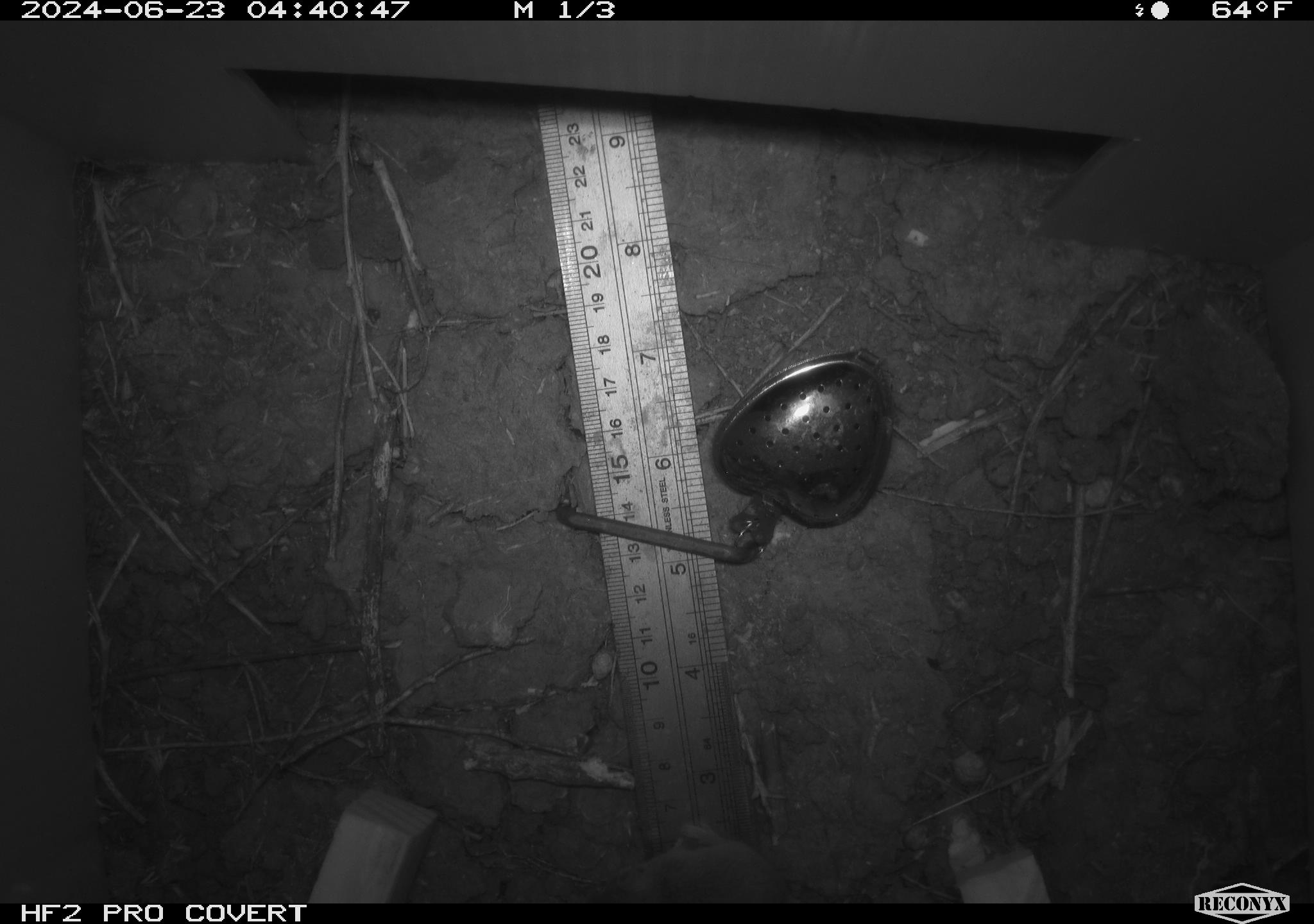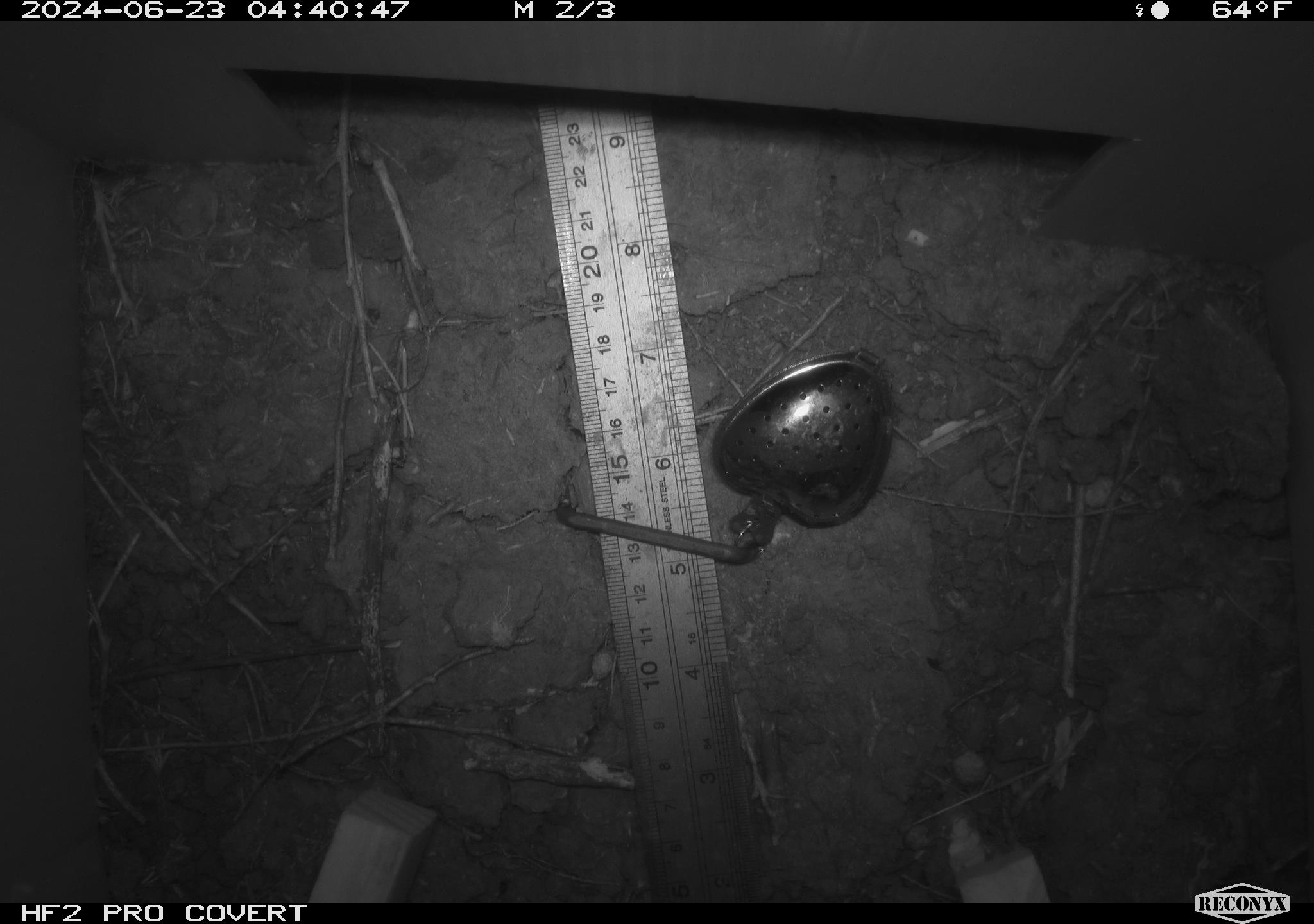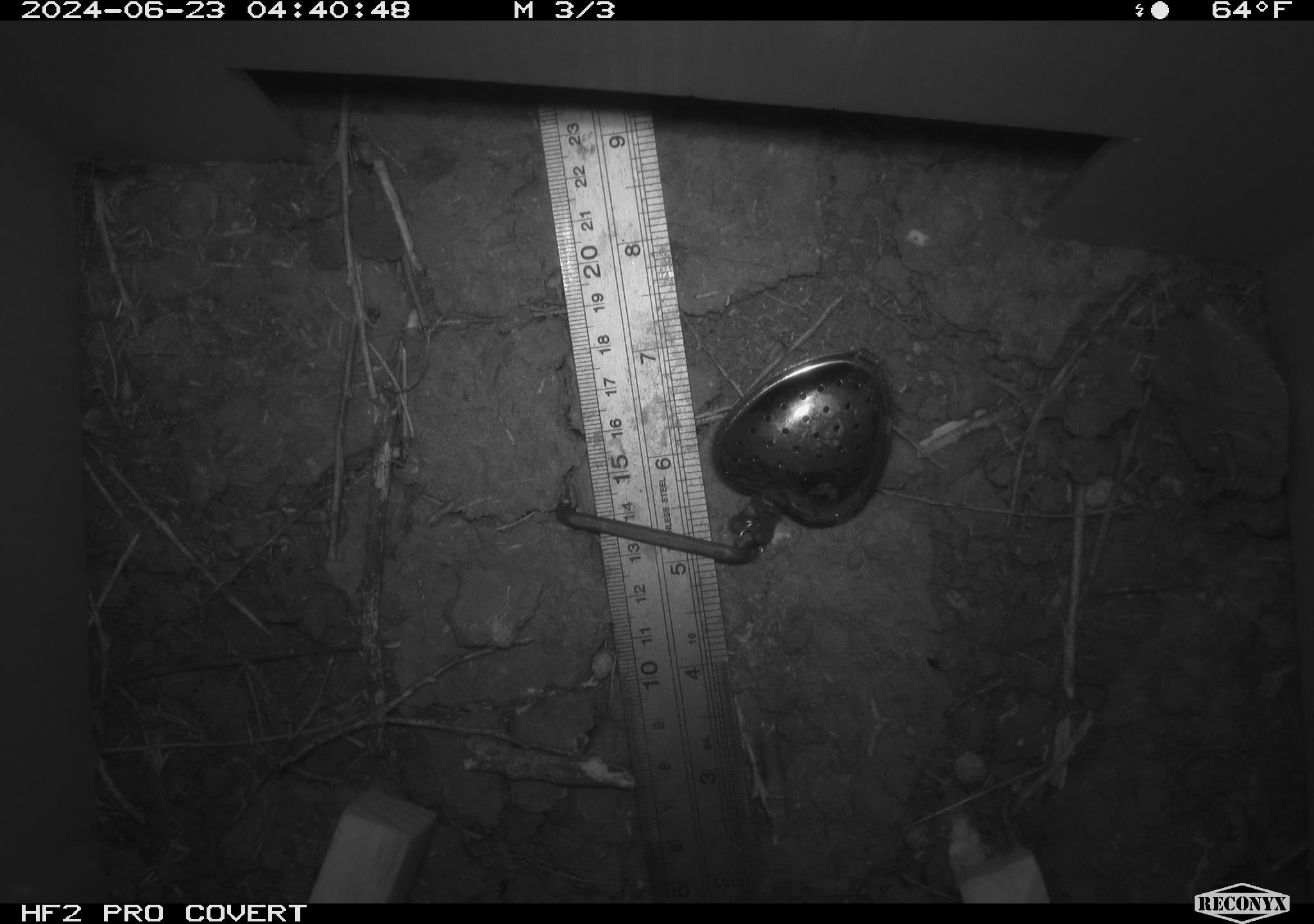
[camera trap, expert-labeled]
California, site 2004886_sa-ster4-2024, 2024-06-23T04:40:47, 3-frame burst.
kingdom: Animalia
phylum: Chordata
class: Mammalia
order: Rodentia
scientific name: Rodentia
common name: mouse species